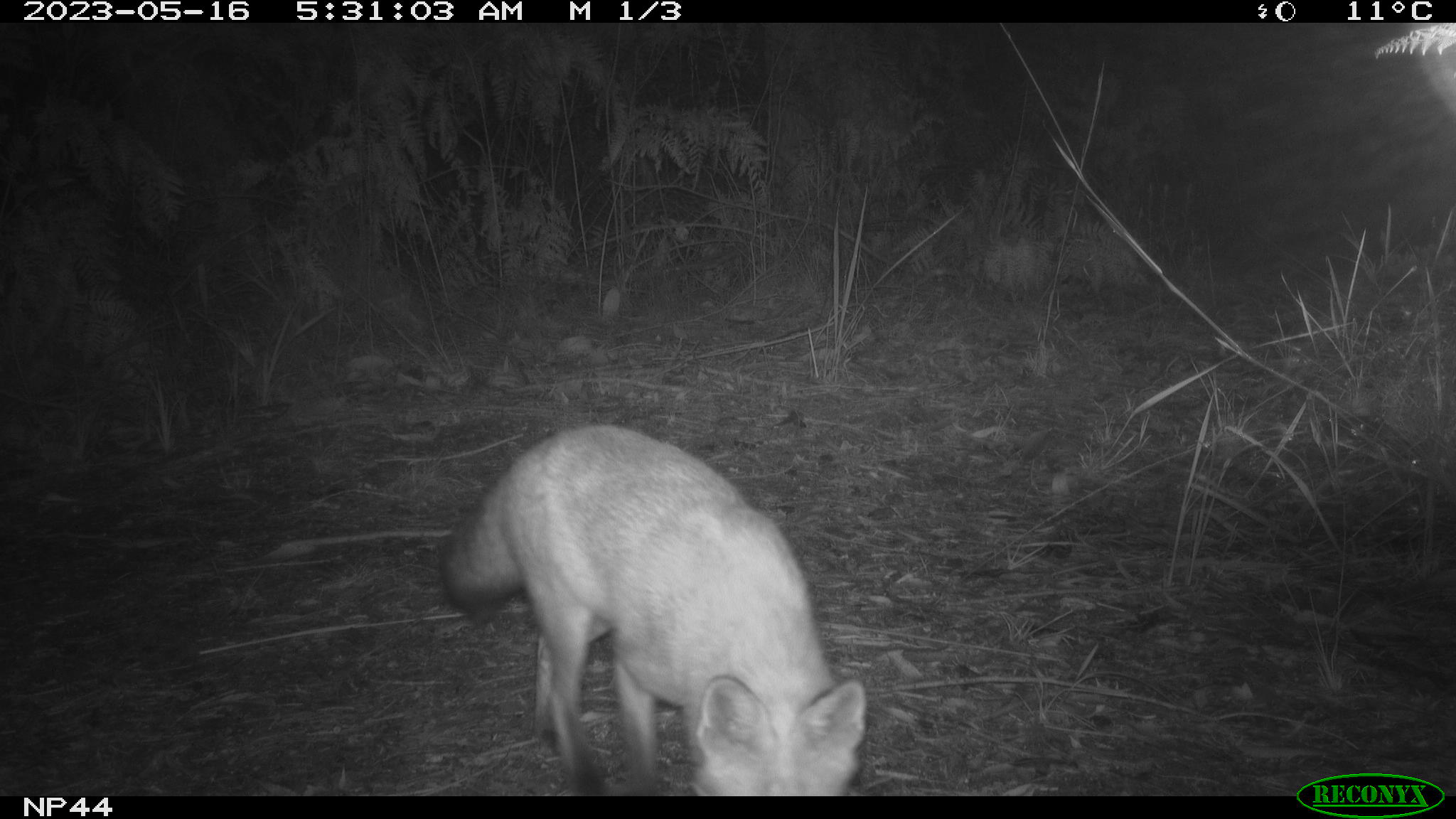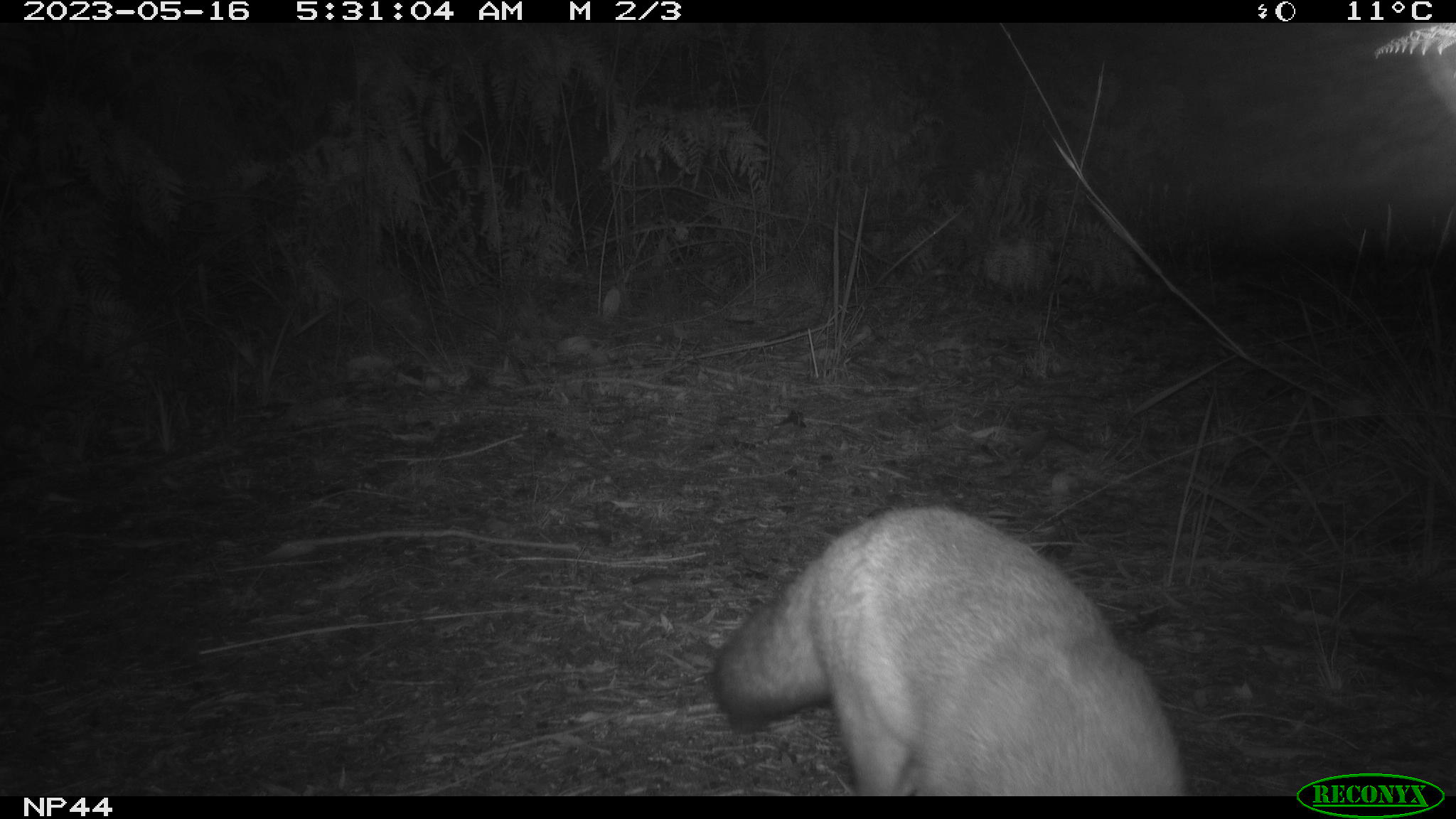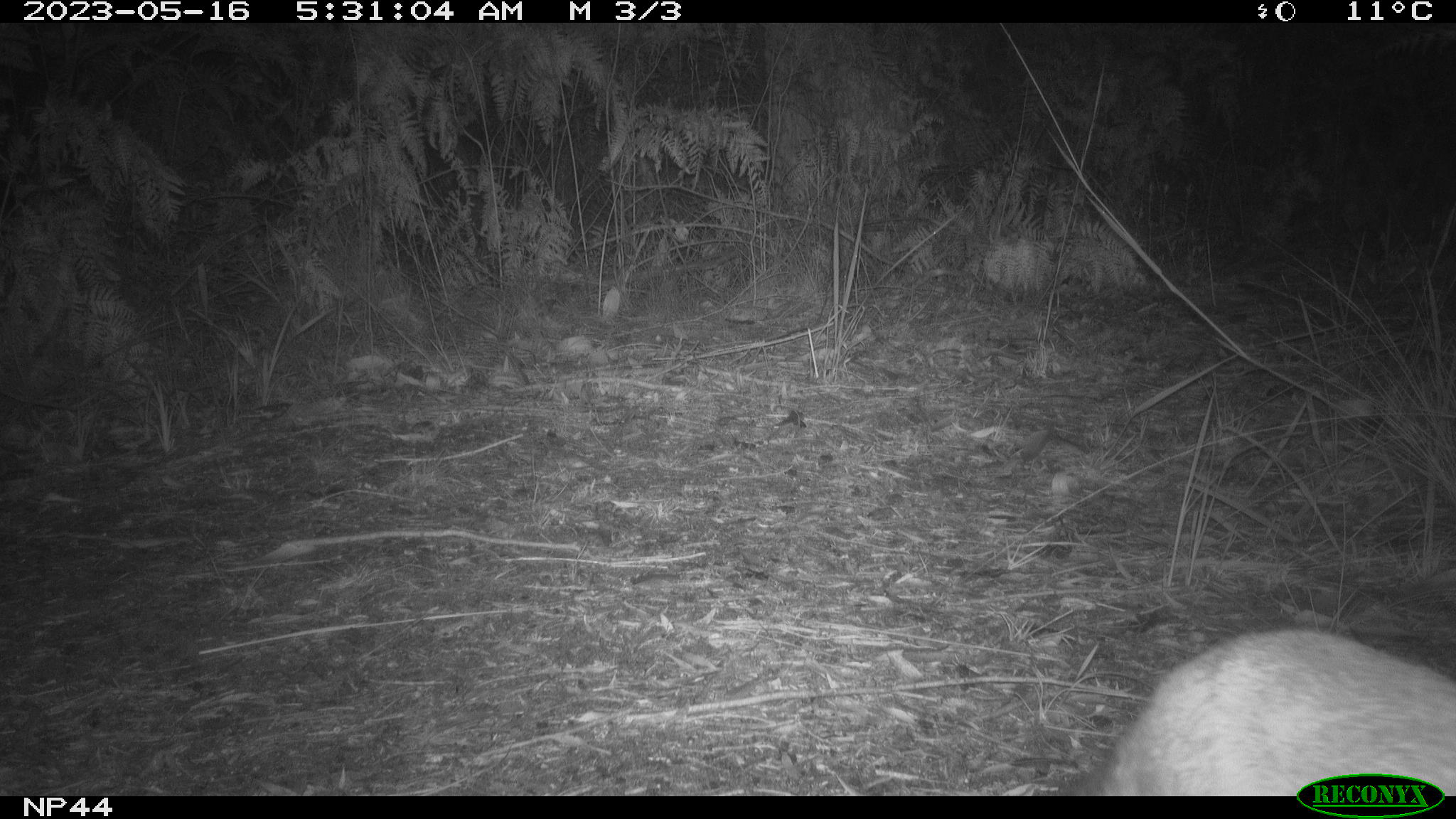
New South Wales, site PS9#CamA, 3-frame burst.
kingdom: Animalia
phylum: Chordata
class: Mammalia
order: Carnivora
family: Canidae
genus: Vulpes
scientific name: Vulpes vulpes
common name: red fox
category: fox